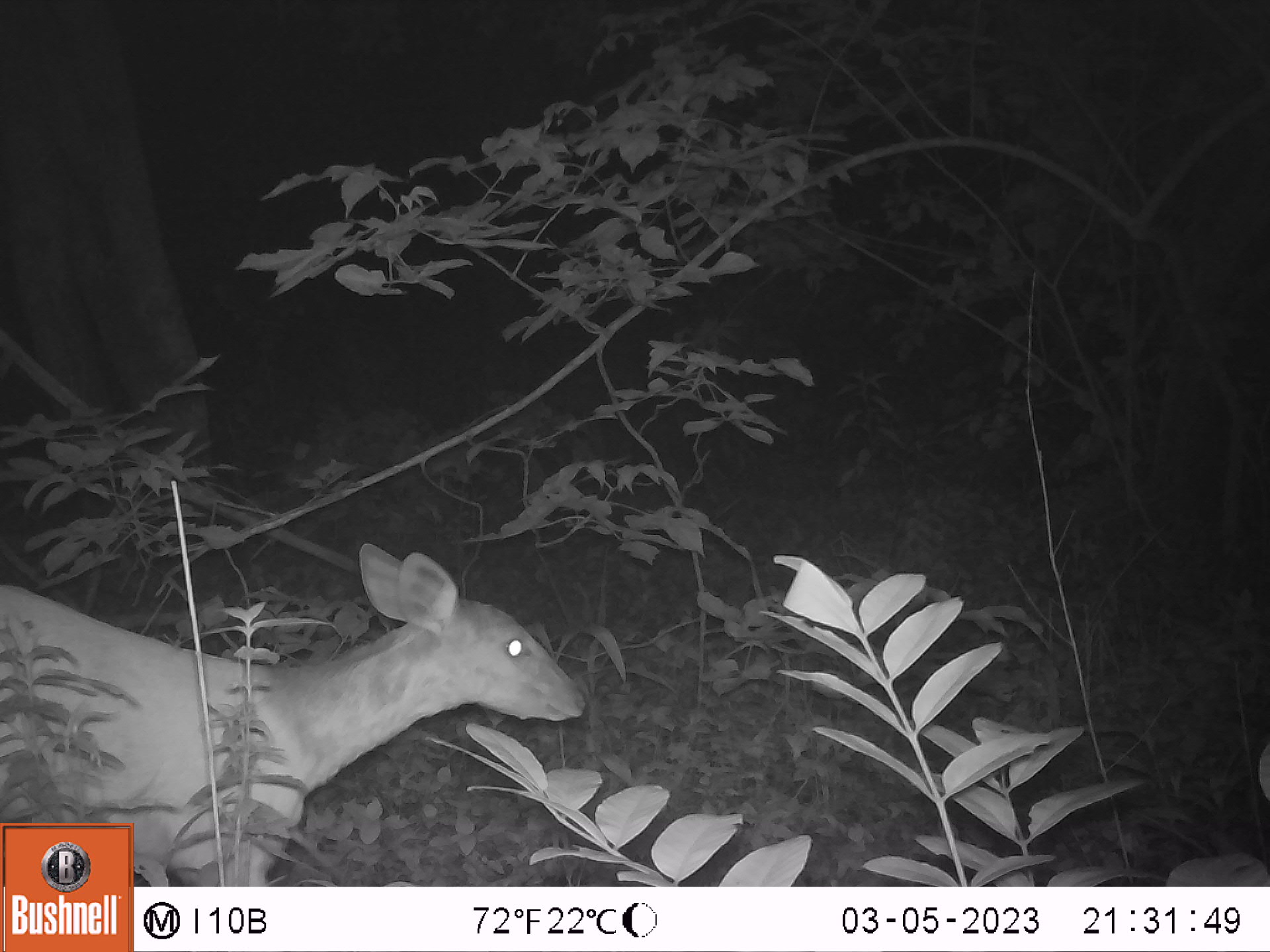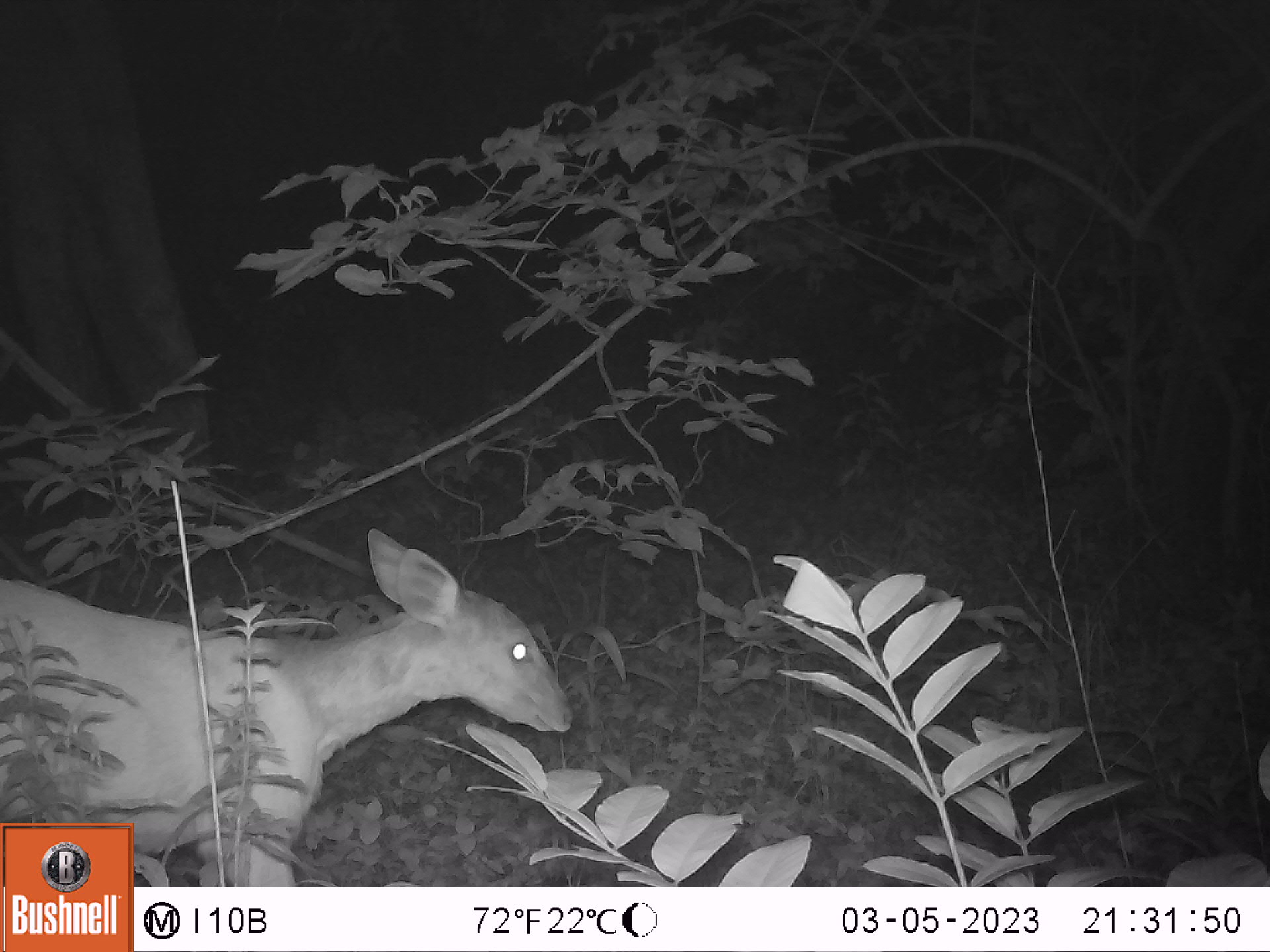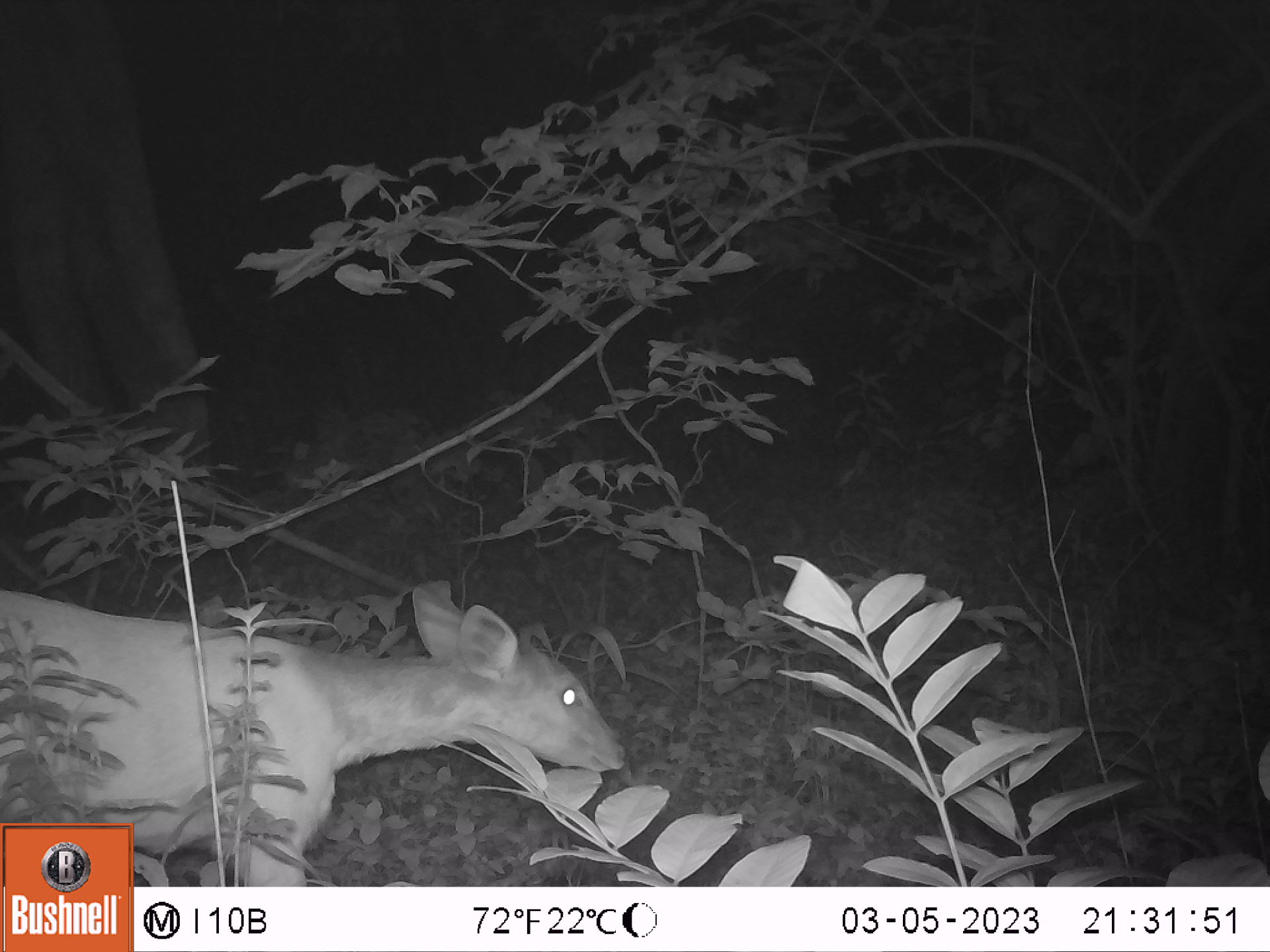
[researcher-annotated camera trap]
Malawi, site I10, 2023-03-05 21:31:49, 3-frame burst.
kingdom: Animalia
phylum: Chordata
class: Mammalia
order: Artiodactyla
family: Bovidae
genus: Tragelaphus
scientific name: Tragelaphus sylvaticus sylvaticus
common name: cape bushbuck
Cape bushbuck (Tragelaphus sylvaticus sylvaticus), count 1.